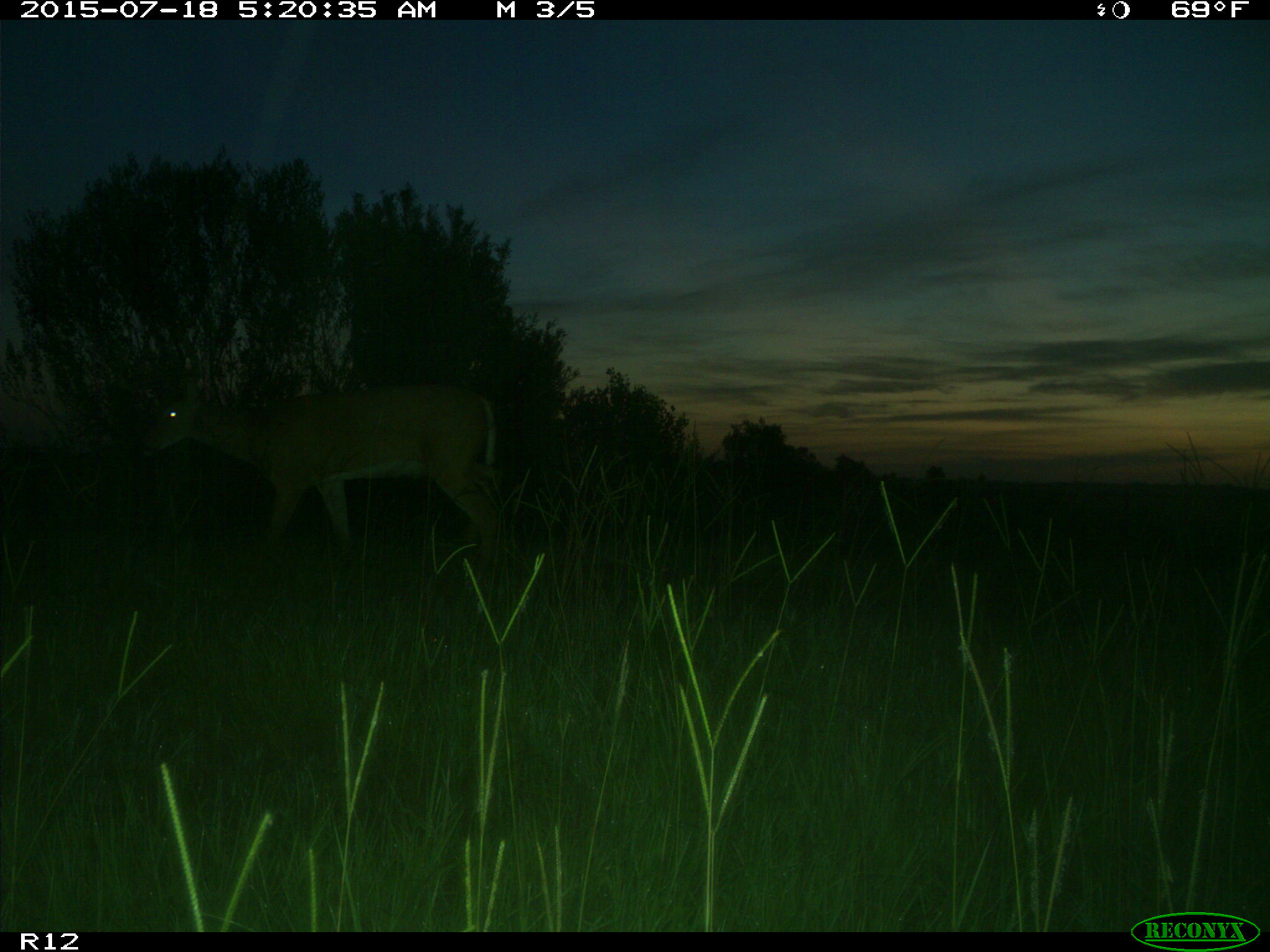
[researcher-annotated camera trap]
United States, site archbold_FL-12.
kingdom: Animalia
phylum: Chordata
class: Mammalia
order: Artiodactyla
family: Cervidae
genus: Odocoileus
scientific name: Odocoileus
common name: deer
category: unidentified deer